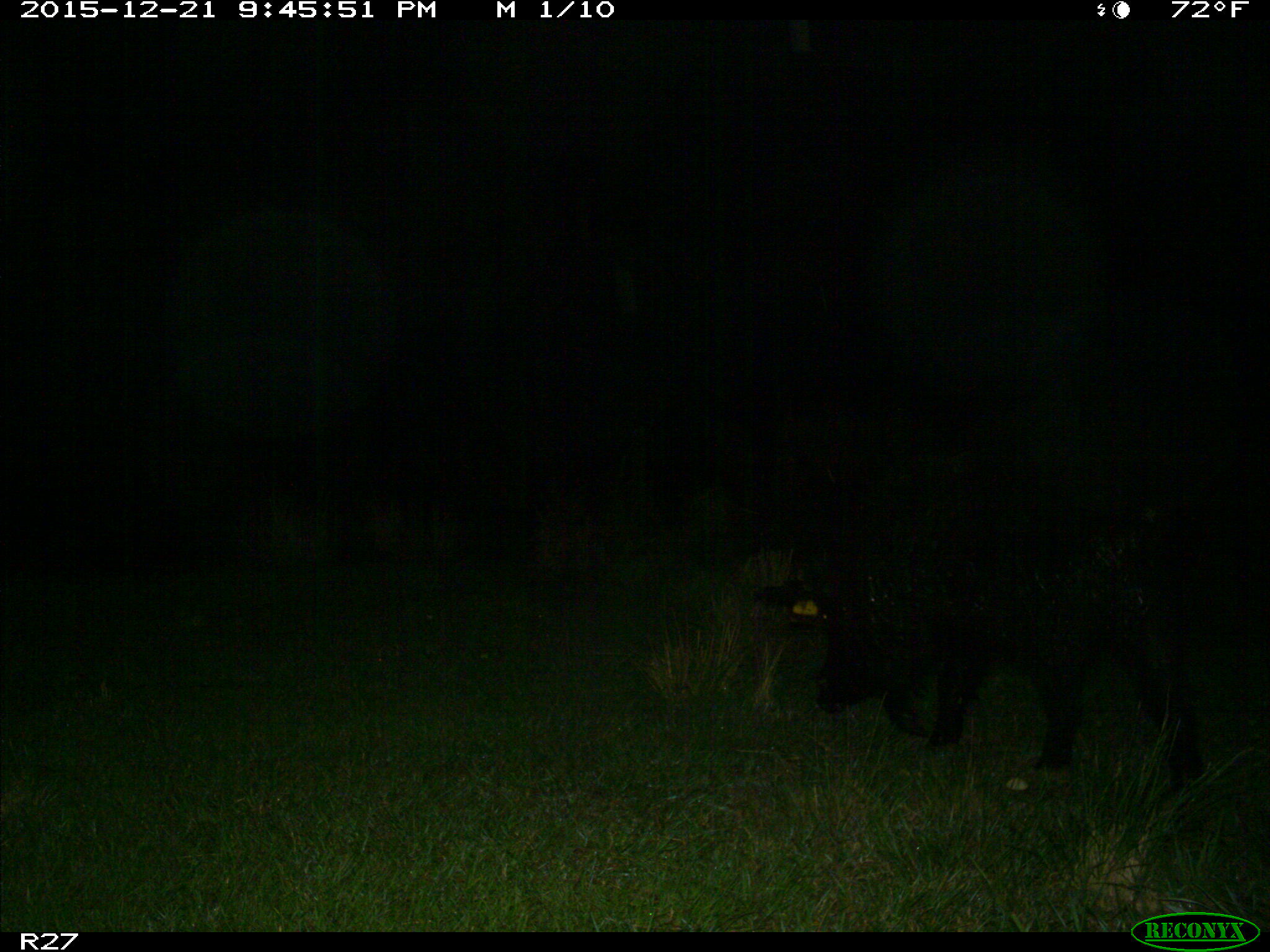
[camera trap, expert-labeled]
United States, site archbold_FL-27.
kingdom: Animalia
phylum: Chordata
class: Mammalia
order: Artiodactyla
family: Suidae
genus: Sus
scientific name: Sus scrofa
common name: wild boar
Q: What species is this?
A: Sus scrofa (wild boar).